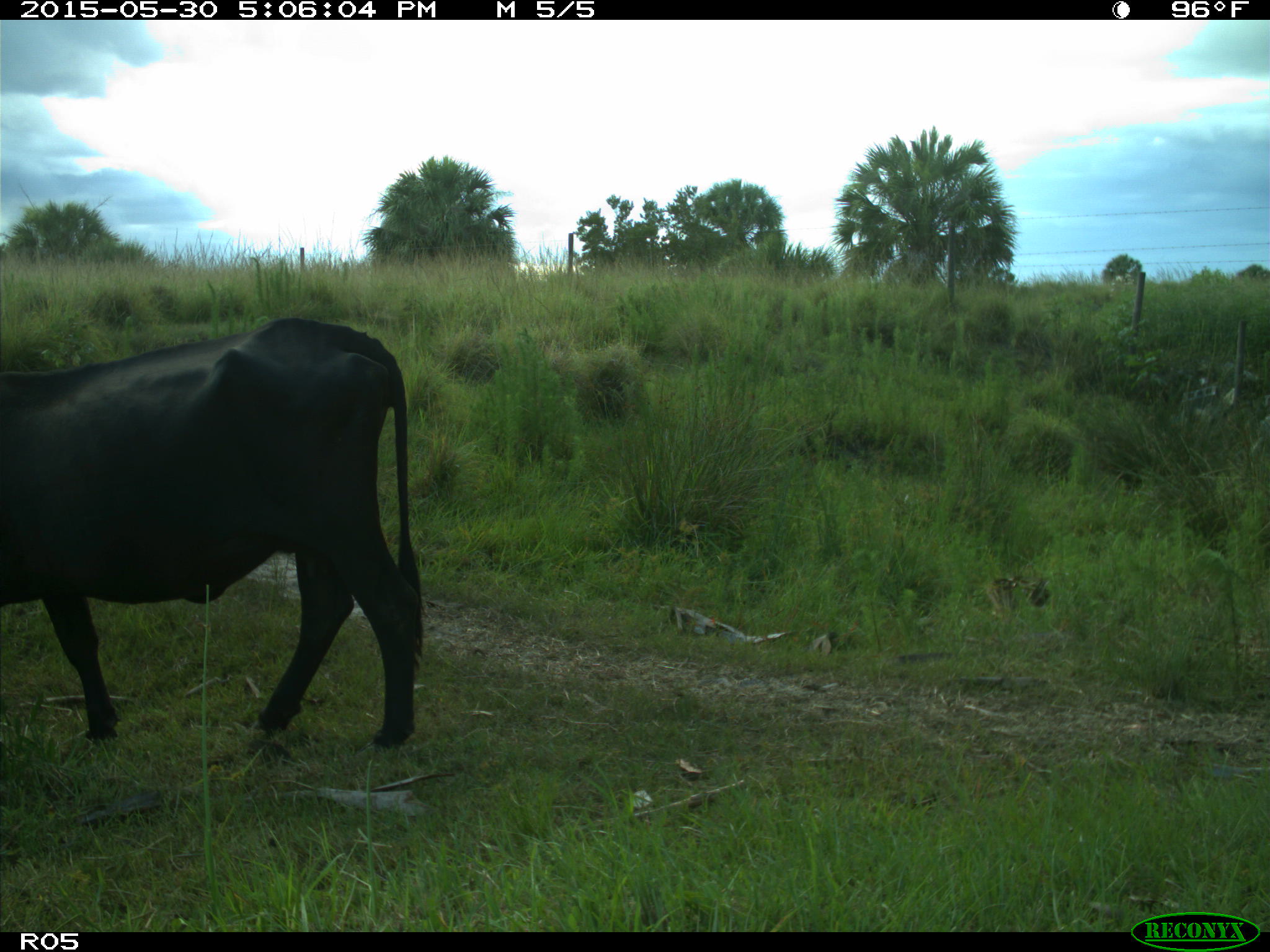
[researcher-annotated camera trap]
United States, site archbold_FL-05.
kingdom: Animalia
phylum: Chordata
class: Mammalia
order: Artiodactyla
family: Bovidae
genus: Bos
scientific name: Bos taurus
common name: domestic cow